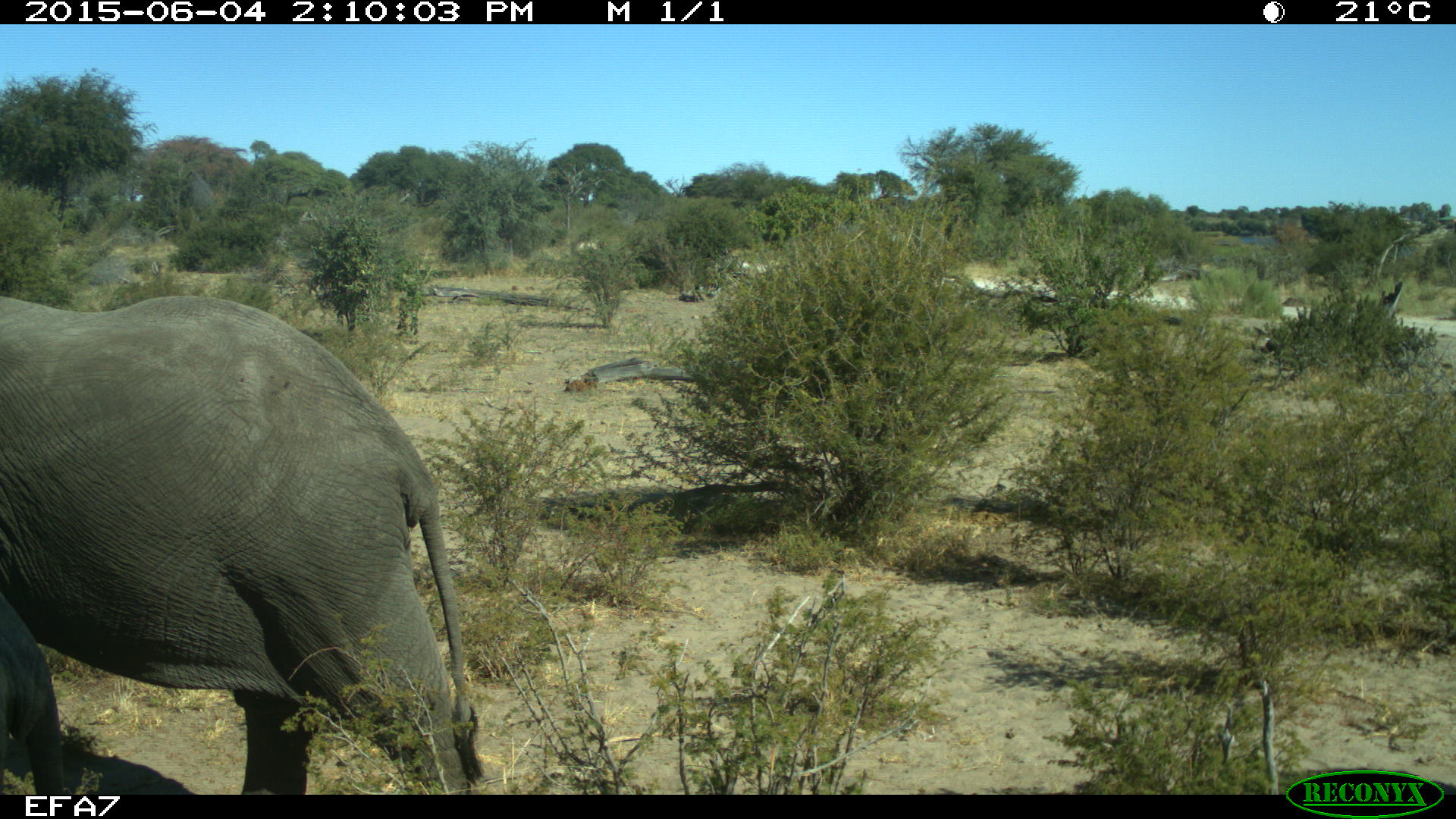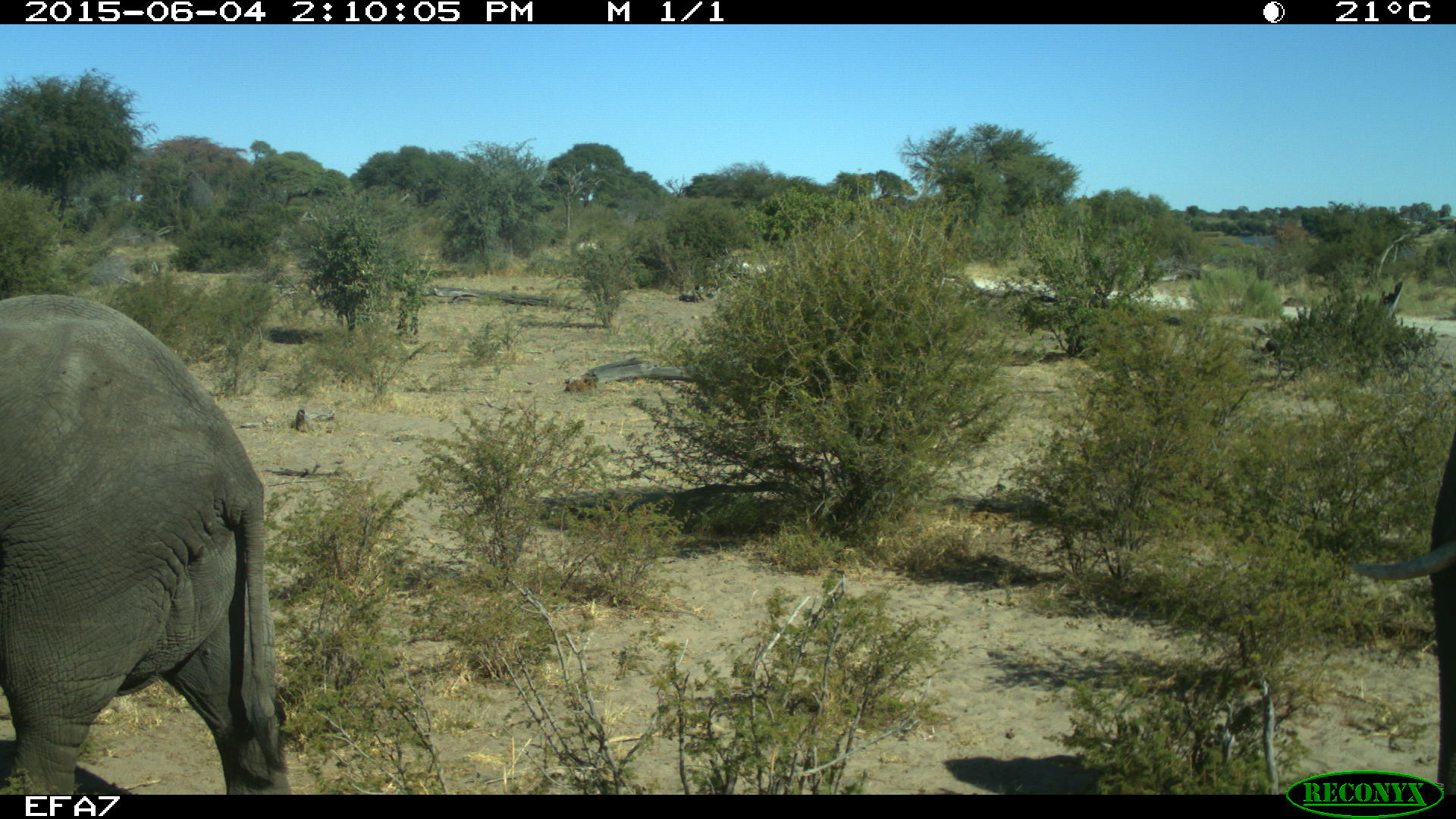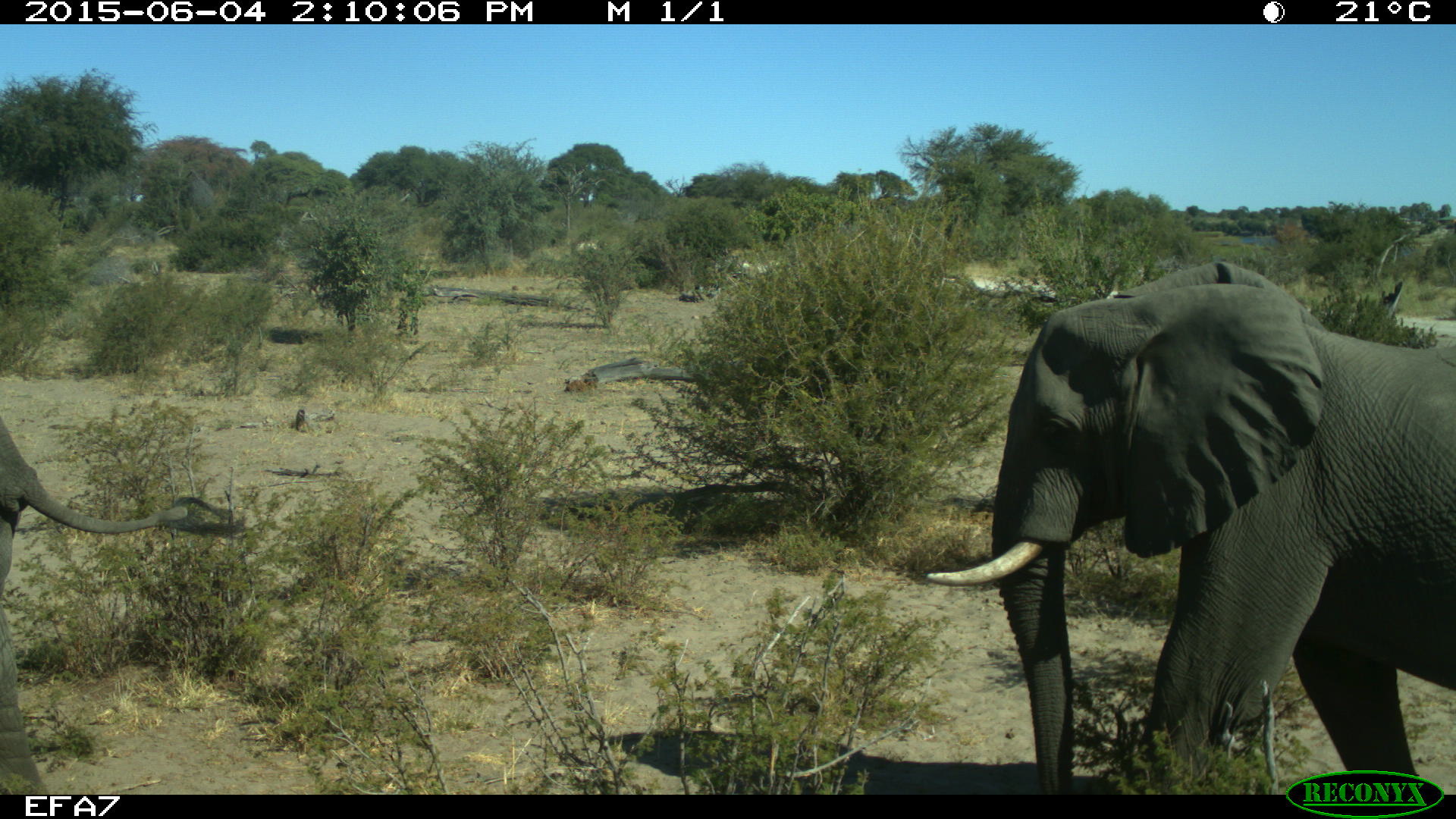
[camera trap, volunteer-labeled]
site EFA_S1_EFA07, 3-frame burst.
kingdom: Animalia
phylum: Chordata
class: Mammalia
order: Proboscidea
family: Elephantidae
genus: Loxodonta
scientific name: Loxodonta africana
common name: african bush elephant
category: elephant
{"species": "elephant (african bush elephant) (Loxodonta africana)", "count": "2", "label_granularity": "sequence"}